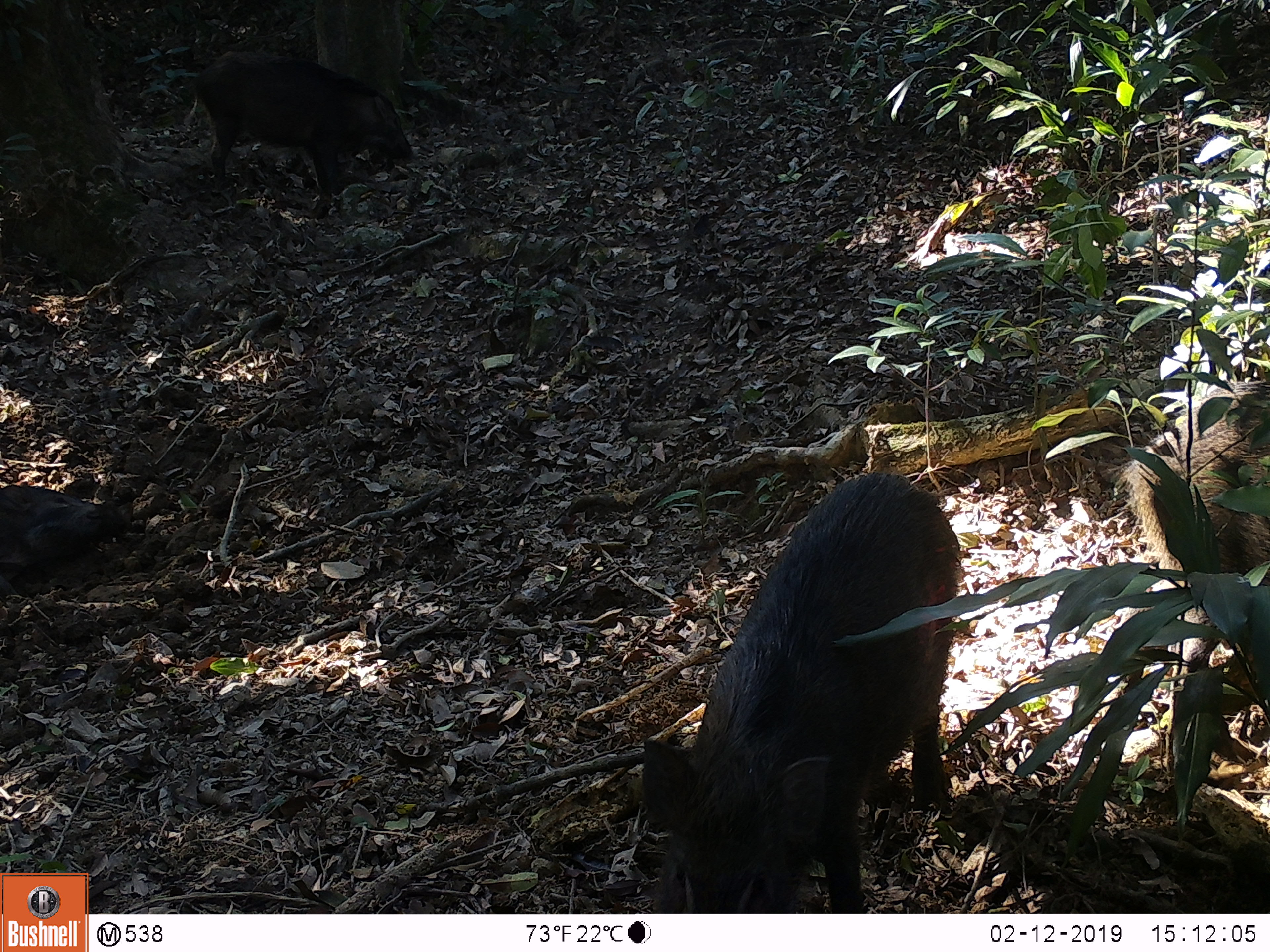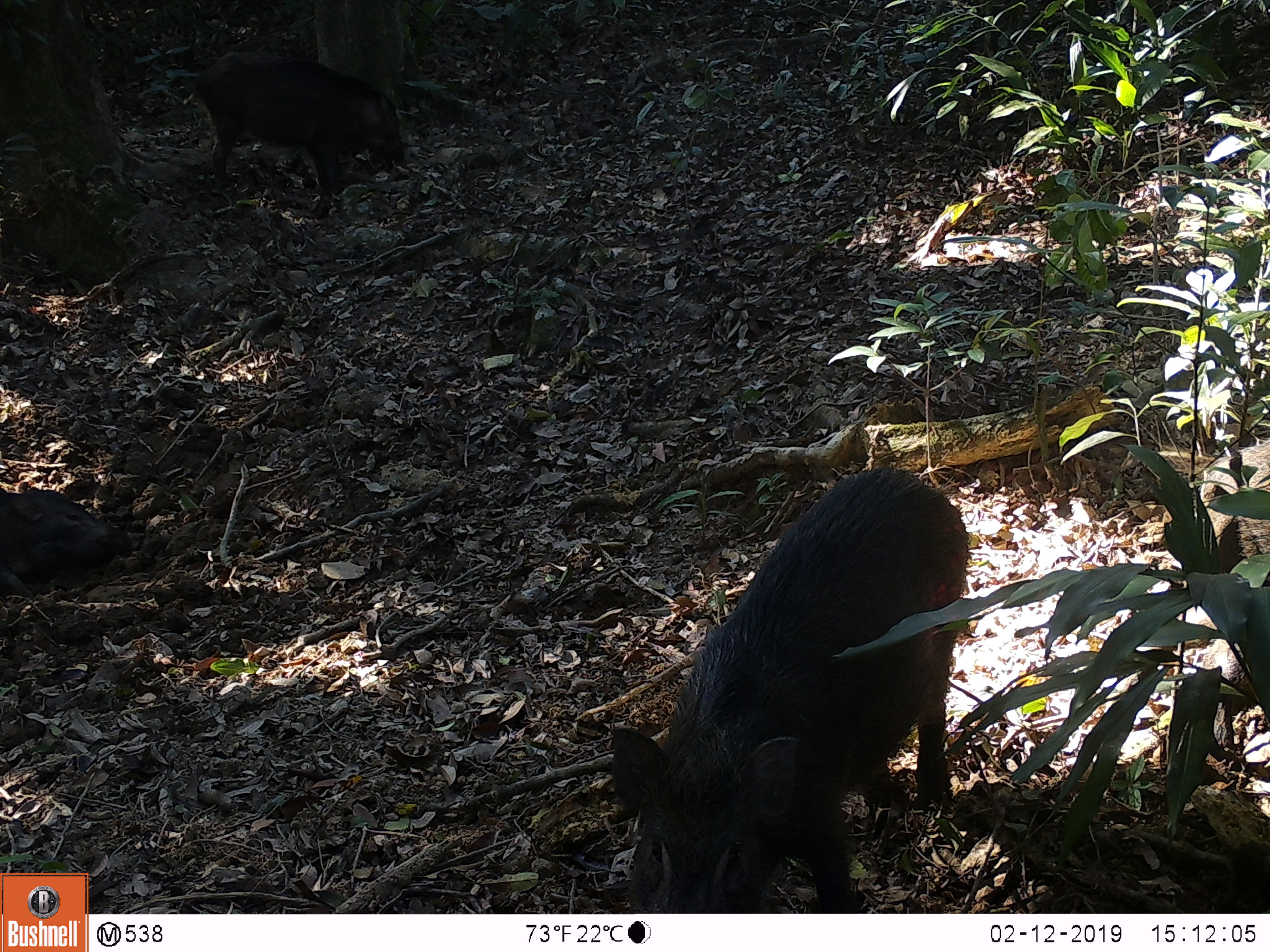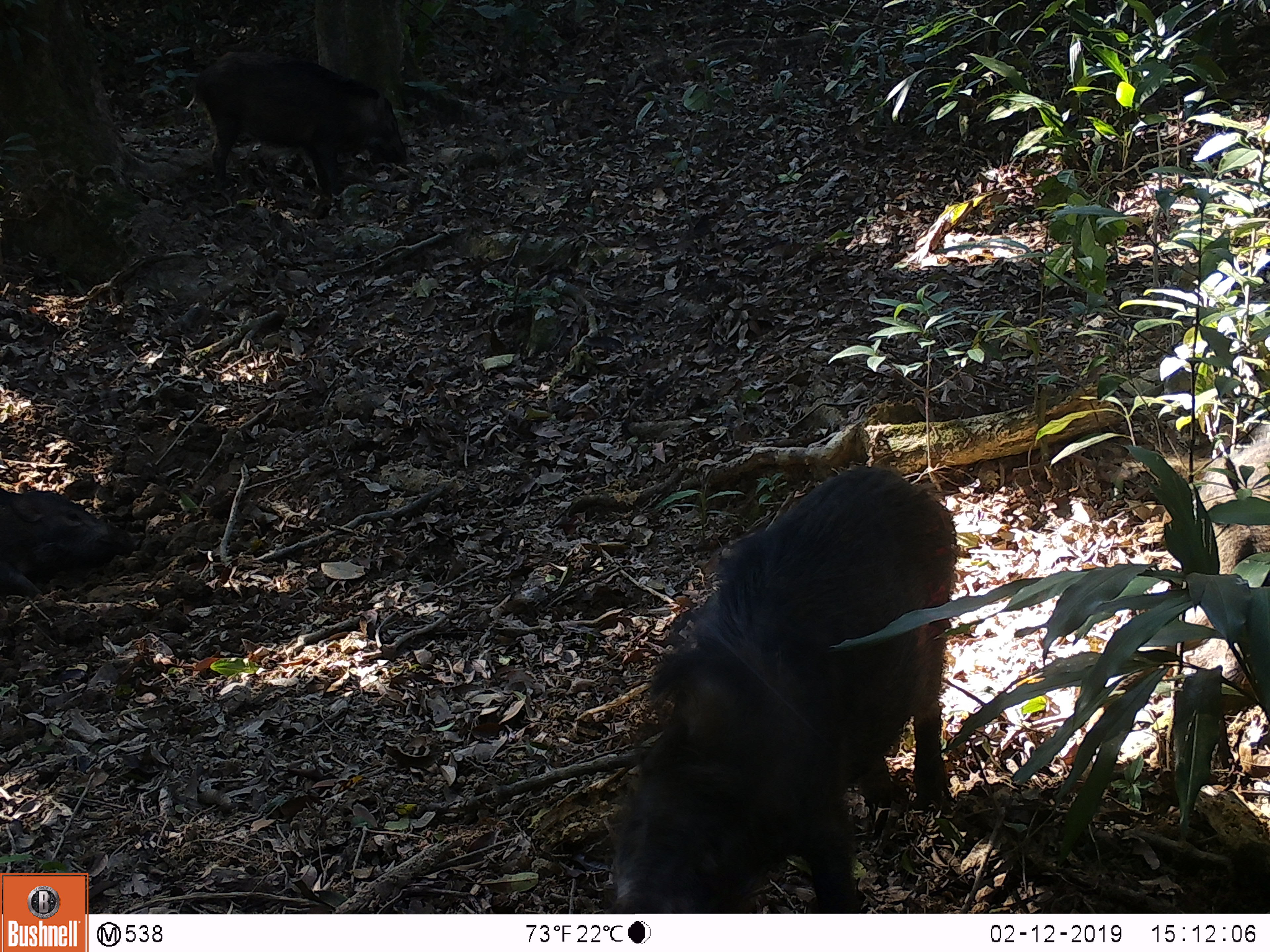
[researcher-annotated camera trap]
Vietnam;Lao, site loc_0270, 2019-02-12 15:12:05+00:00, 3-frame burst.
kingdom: Animalia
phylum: Chordata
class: Mammalia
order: Artiodactyla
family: Suidae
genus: Sus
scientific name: Sus scrofa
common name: eurasian wild pig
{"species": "eurasian wild pig (Sus scrofa)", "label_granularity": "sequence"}